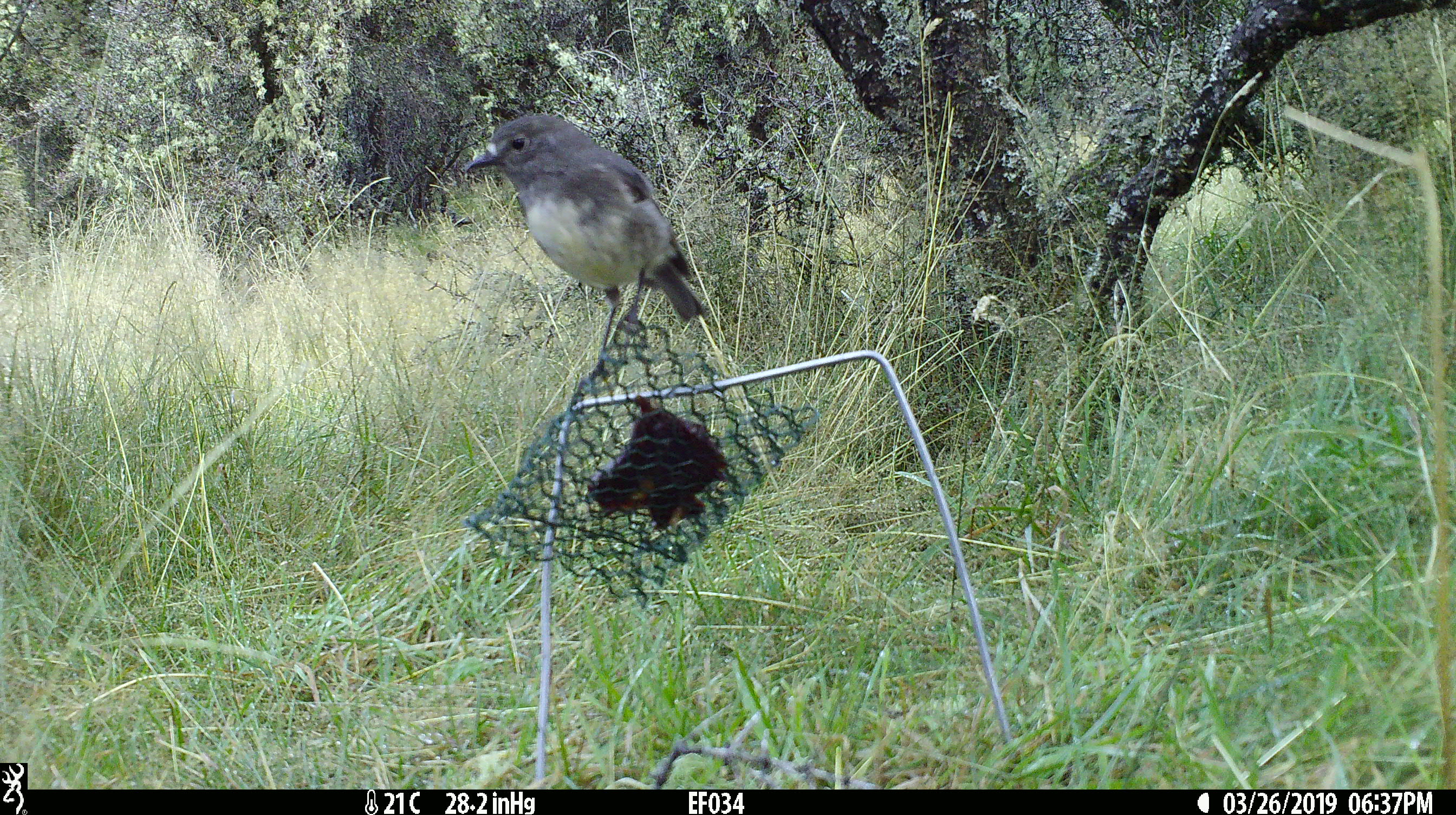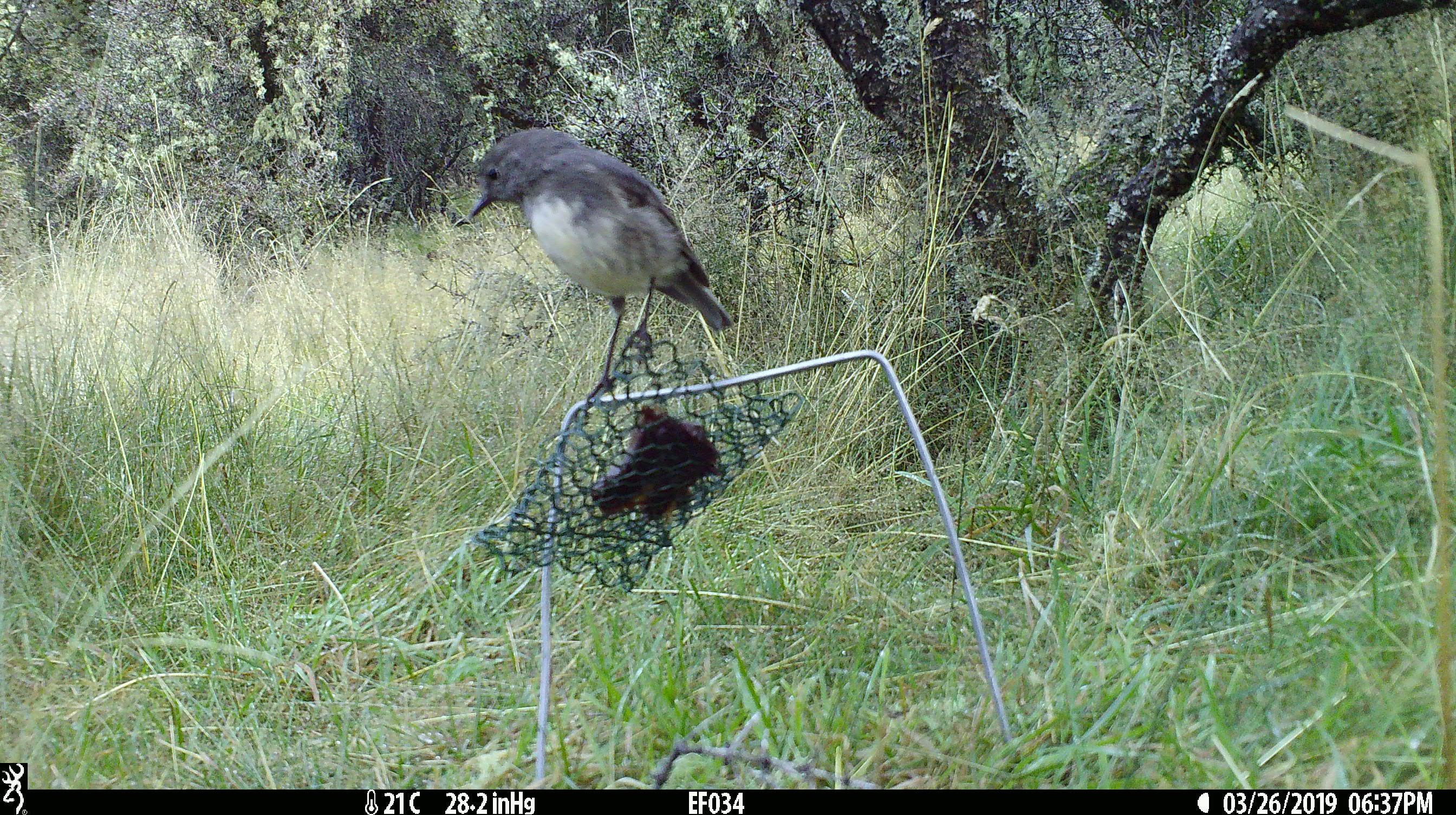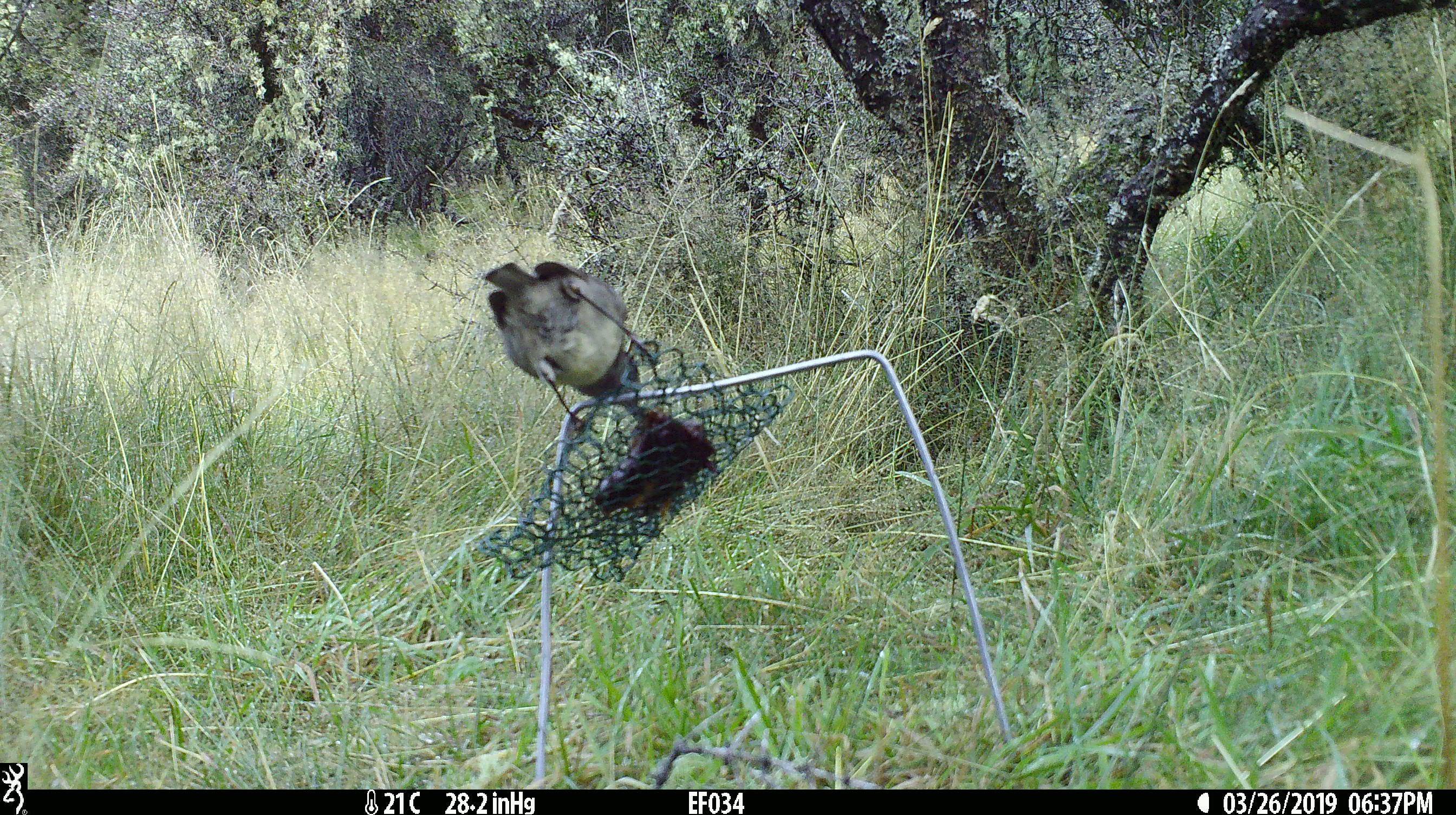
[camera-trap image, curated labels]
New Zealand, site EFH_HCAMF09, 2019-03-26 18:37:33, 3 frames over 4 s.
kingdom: Animalia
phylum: Chordata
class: Aves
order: Passeriformes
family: Petroicidae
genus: Petroica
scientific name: Petroica australis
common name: new zealand robin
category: robin